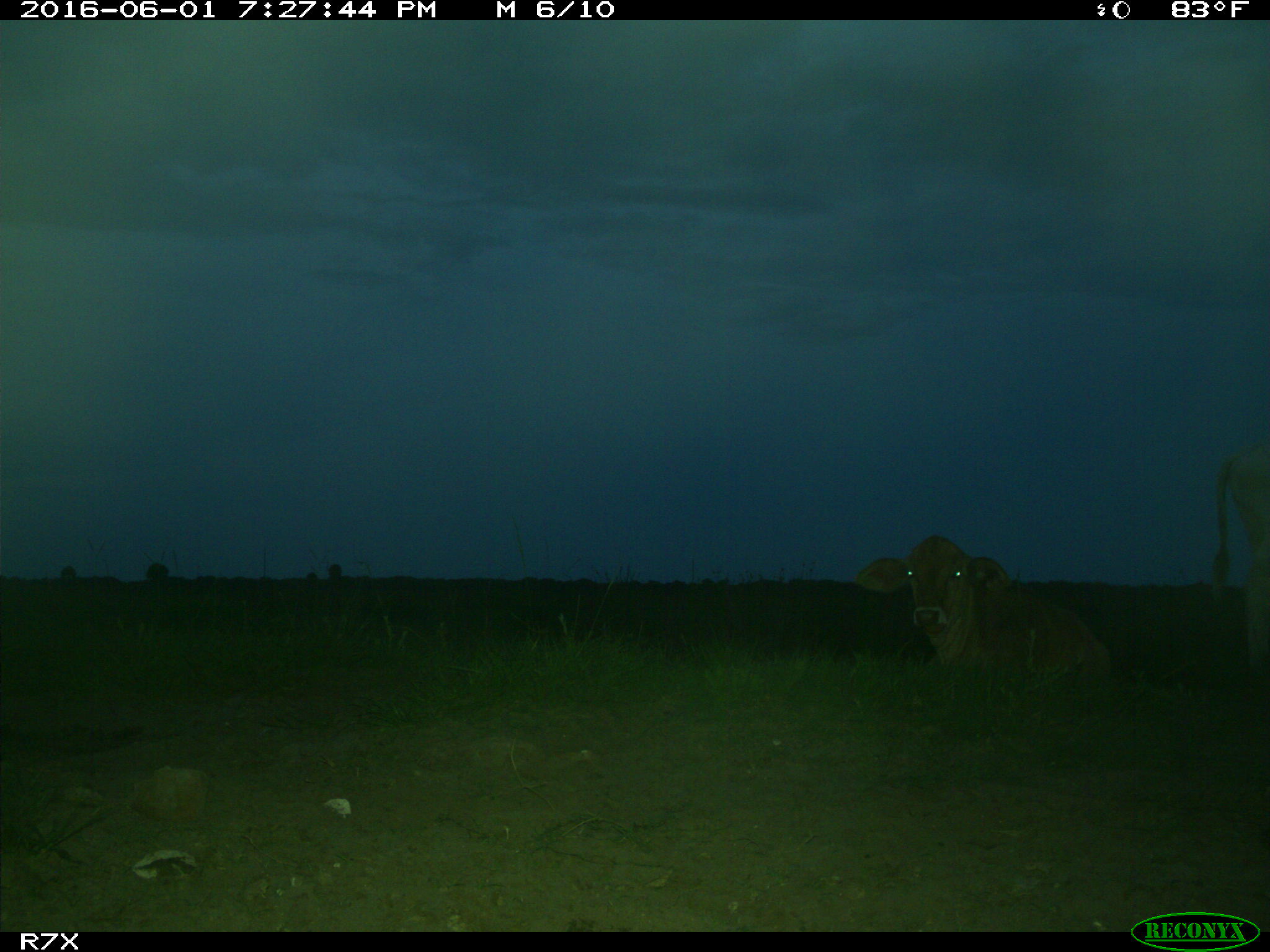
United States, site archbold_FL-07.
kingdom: Animalia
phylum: Chordata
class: Mammalia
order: Artiodactyla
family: Bovidae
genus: Bos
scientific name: Bos taurus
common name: domestic cow